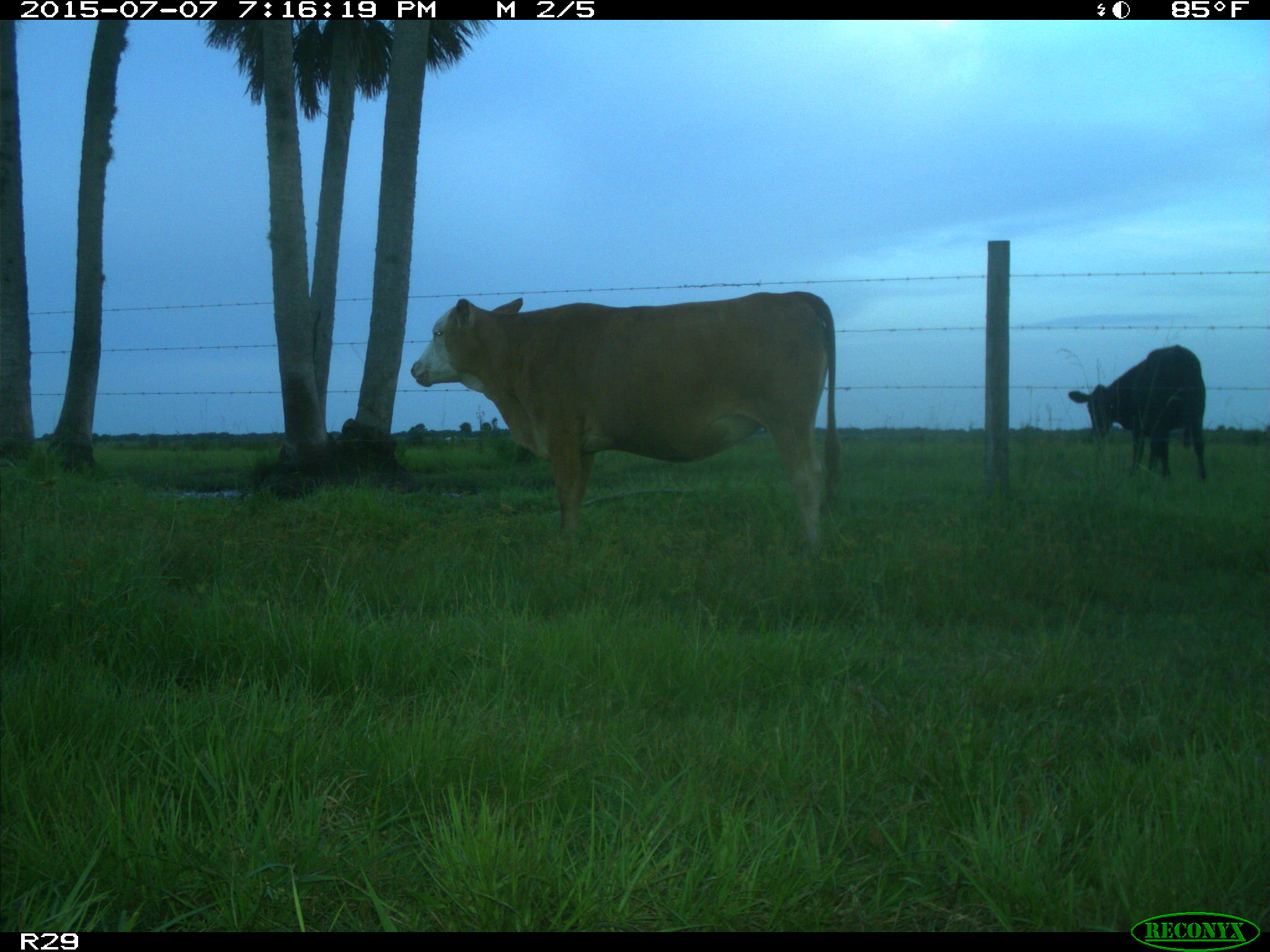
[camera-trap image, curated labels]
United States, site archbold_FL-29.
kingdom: Animalia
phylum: Chordata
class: Mammalia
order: Artiodactyla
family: Bovidae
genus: Bos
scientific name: Bos taurus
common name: domestic cow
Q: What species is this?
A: Bos taurus (domestic cow).